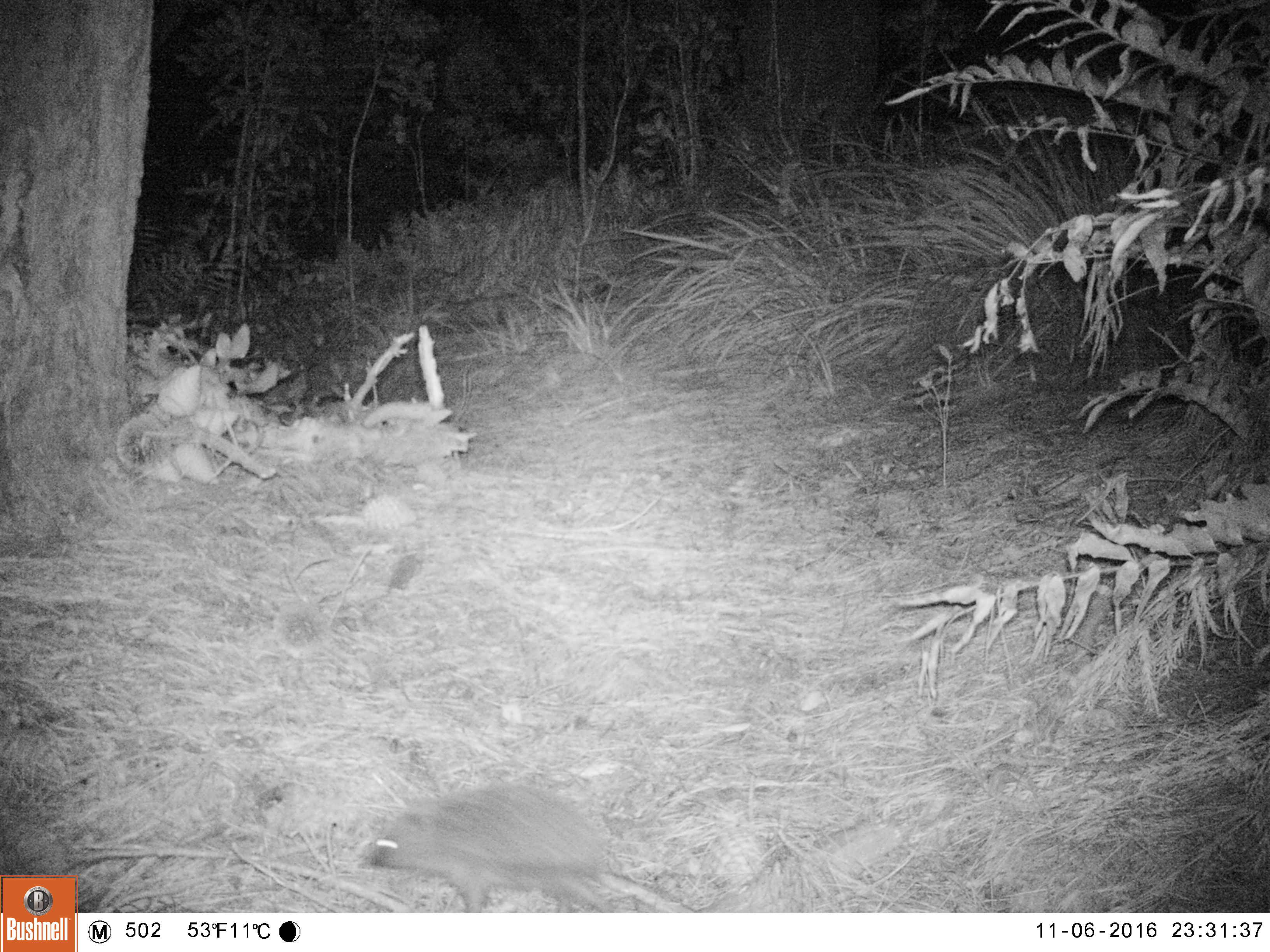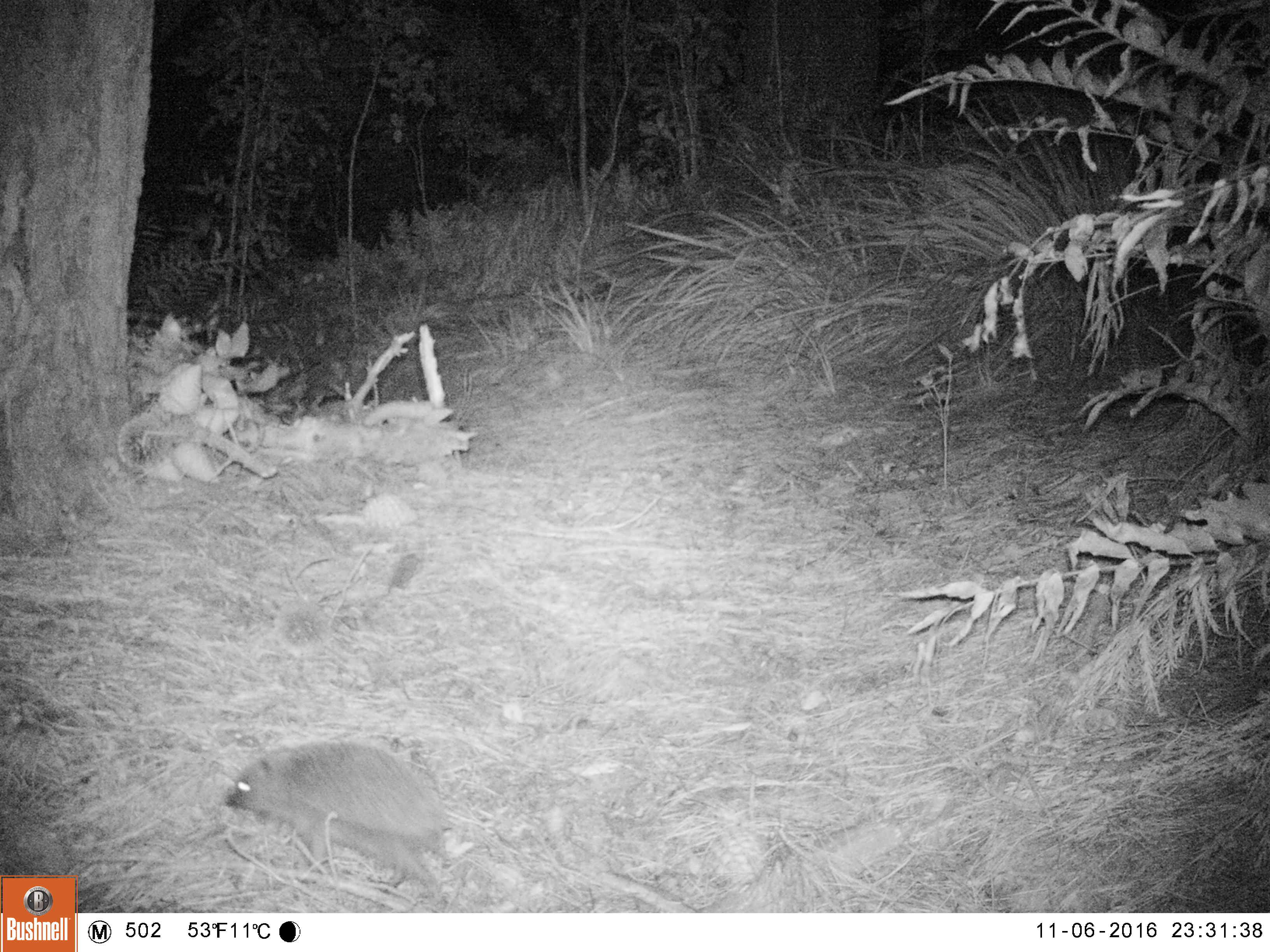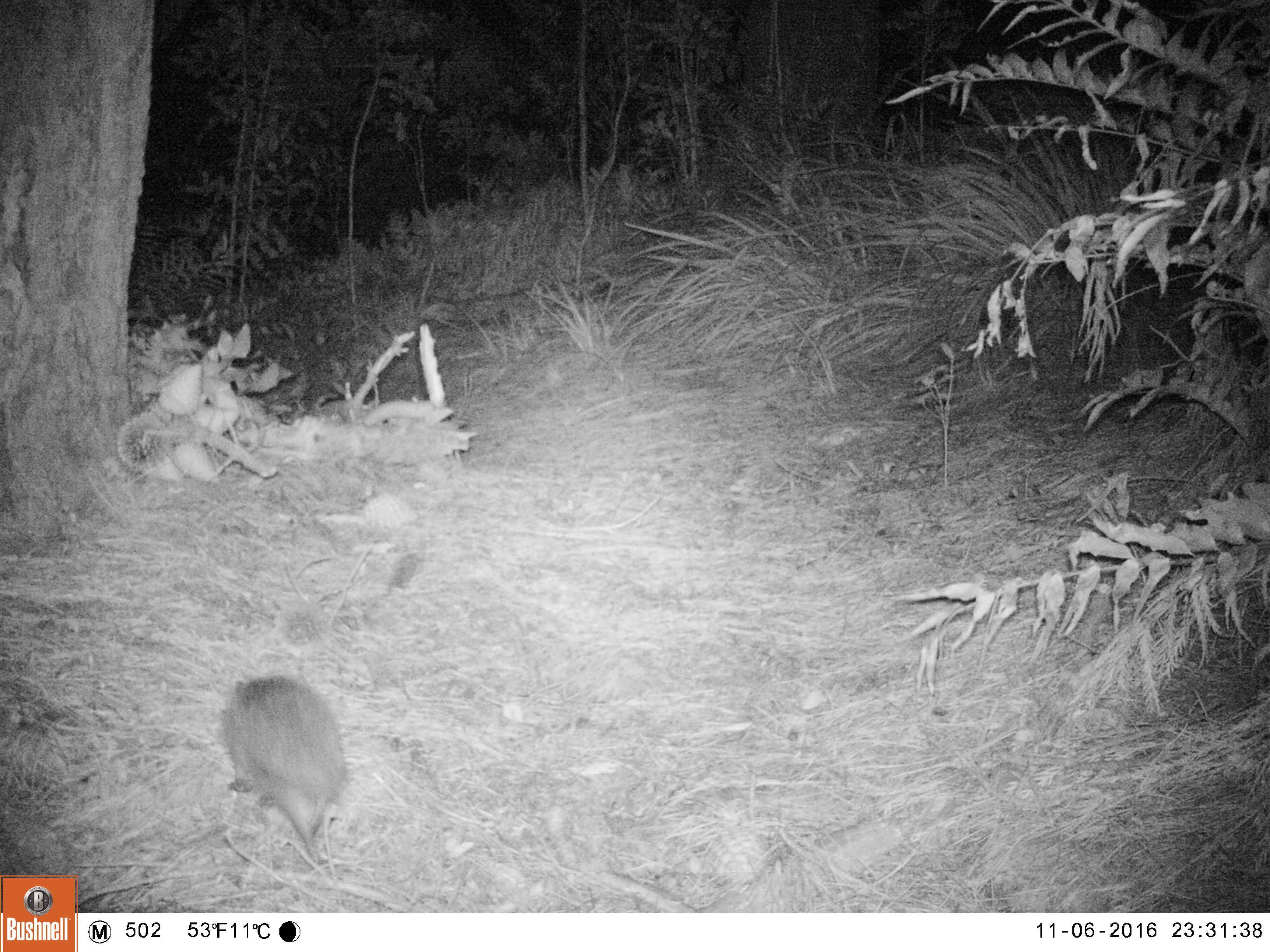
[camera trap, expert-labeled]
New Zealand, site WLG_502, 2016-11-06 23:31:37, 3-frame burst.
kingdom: Animalia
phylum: Chordata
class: Mammalia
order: Eulipotyphla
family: Erinaceidae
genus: Erinaceus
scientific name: Erinaceus europaeus europaeus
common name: european hedgehog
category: hedgehog